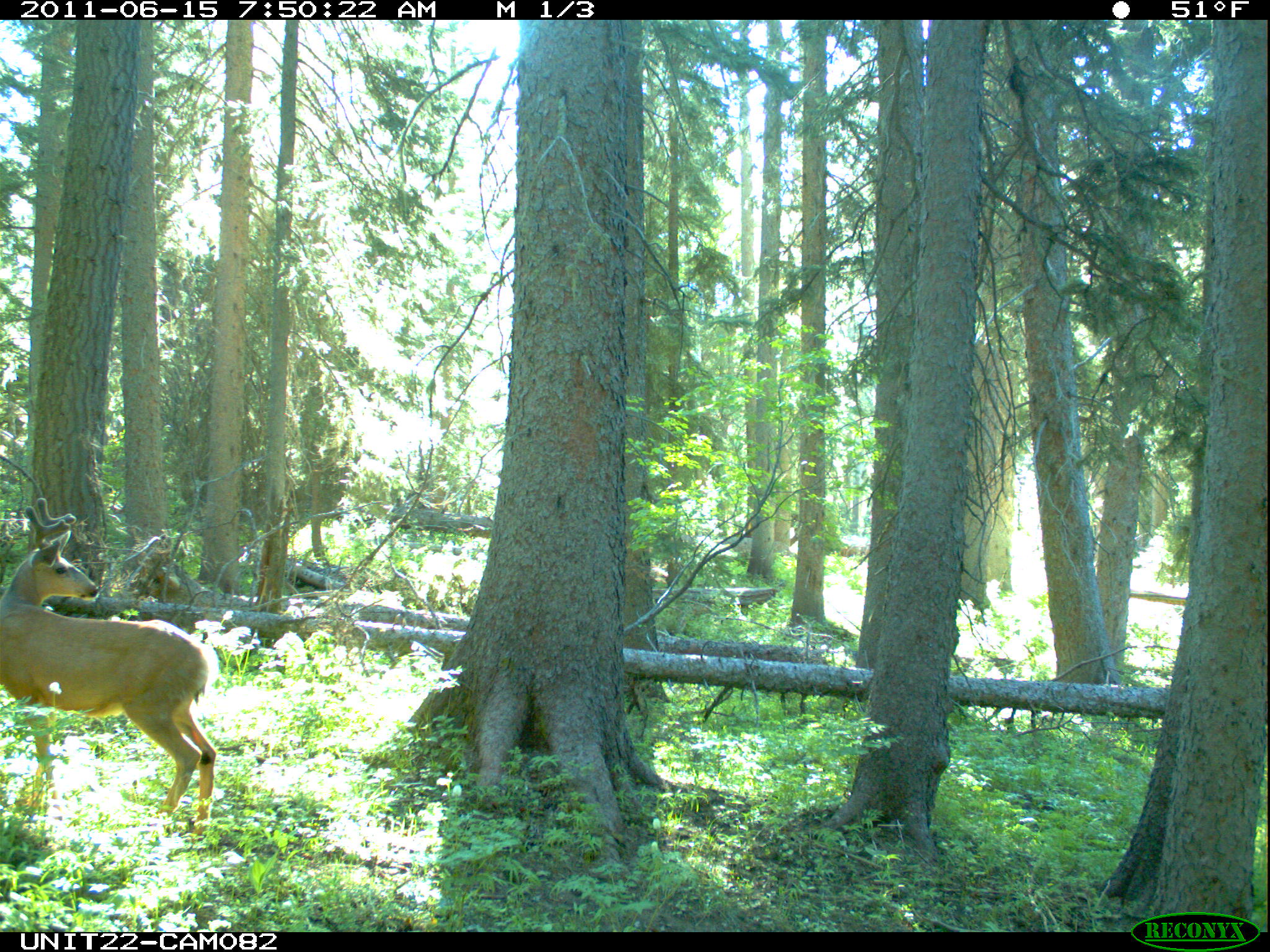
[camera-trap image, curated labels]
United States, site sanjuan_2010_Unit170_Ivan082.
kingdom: Animalia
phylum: Chordata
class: Mammalia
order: Artiodactyla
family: Cervidae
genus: Odocoileus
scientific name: Odocoileus hemionus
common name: mule deer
Odocoileus hemionus (mule deer).